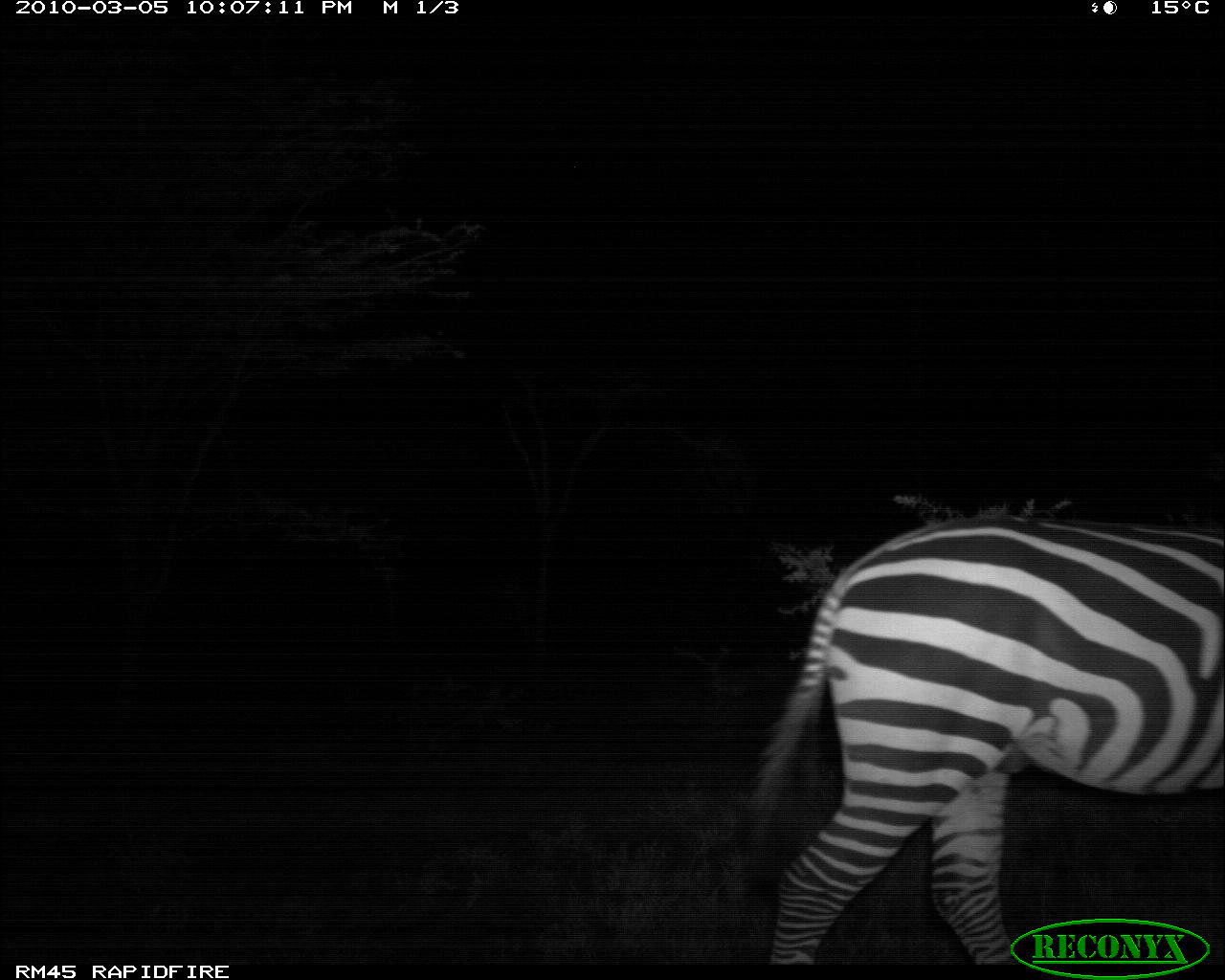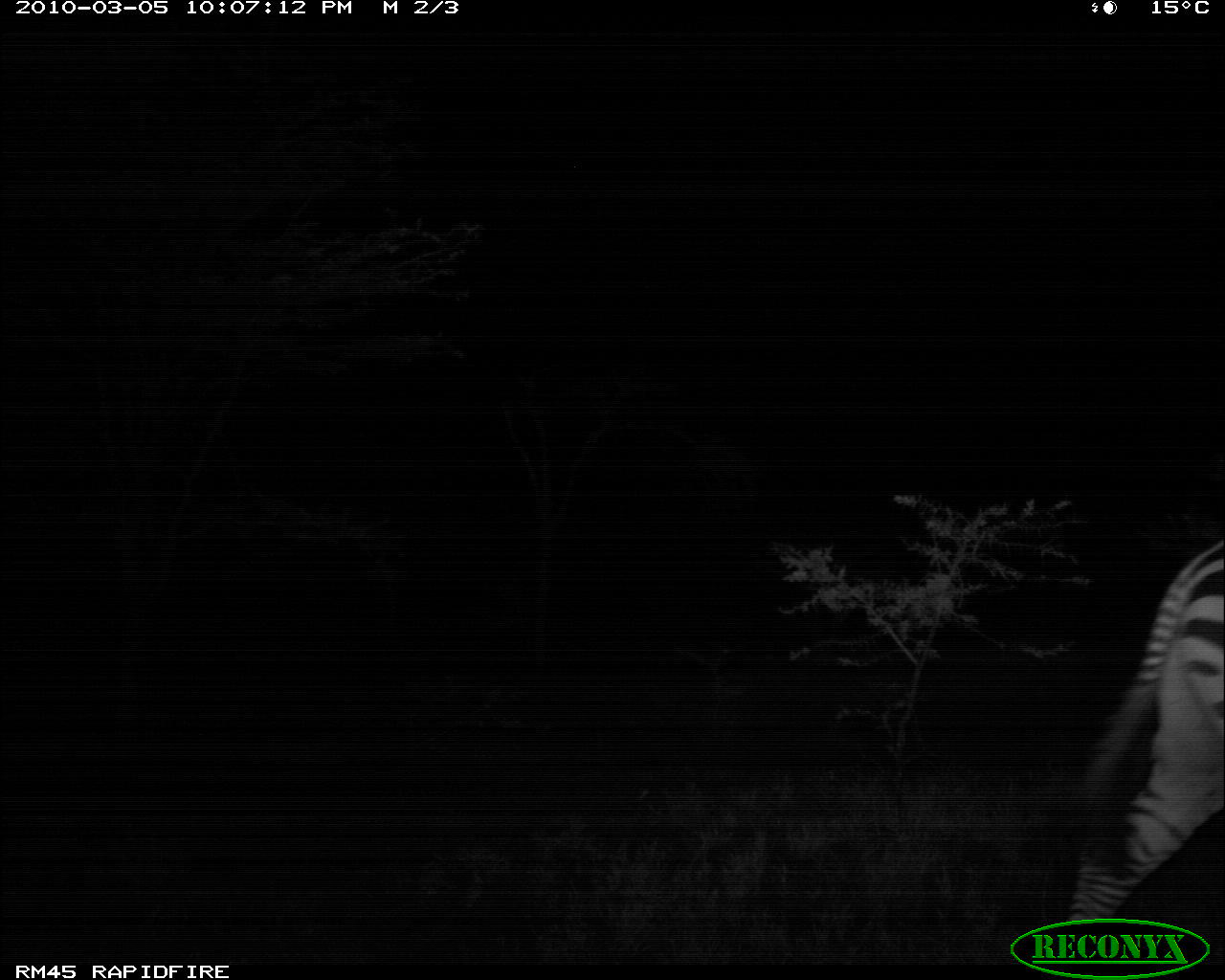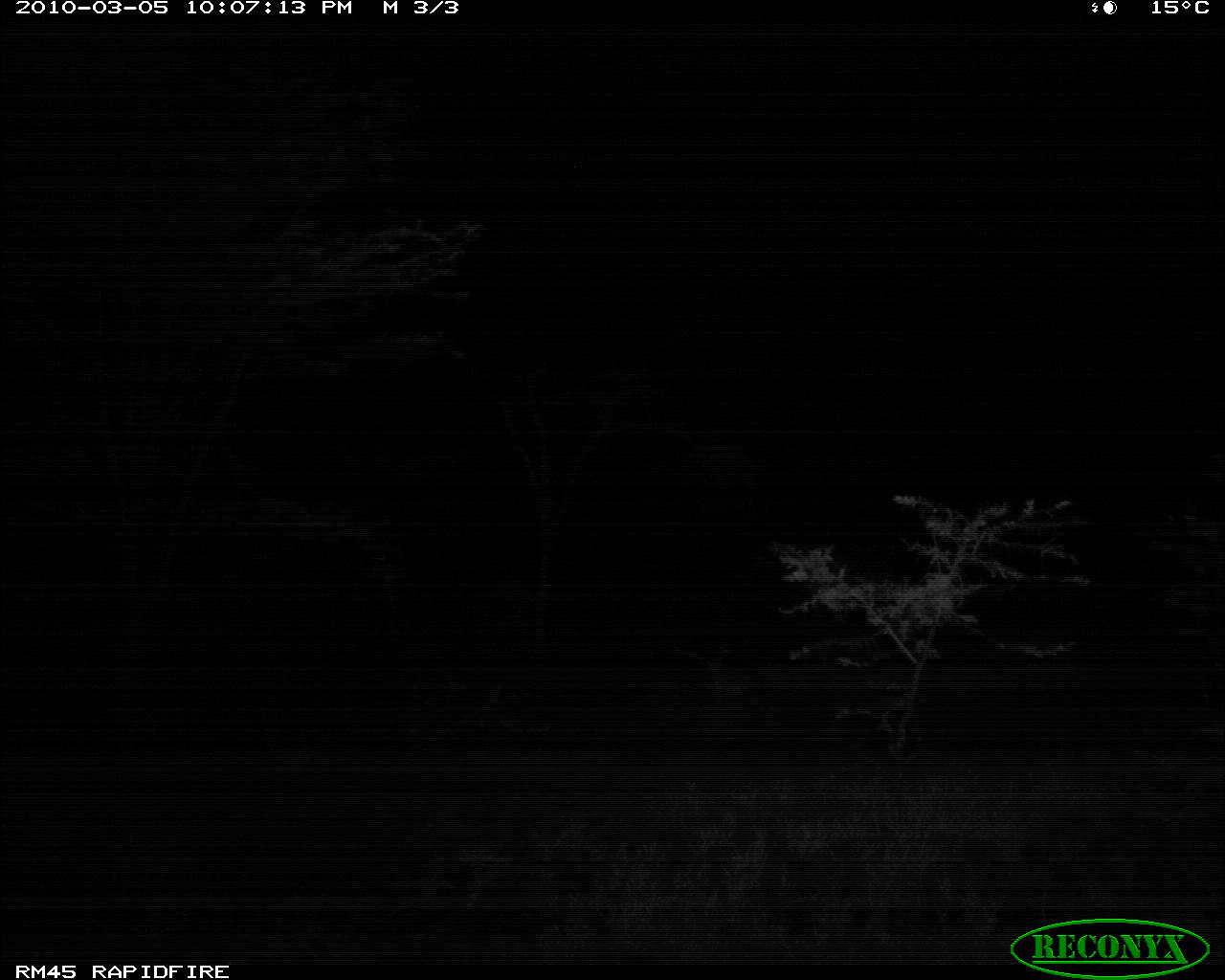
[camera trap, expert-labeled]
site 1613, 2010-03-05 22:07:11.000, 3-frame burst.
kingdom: Animalia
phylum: Chordata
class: Mammalia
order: Perissodactyla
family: Equidae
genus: Equus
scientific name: Equus quagga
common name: plains zebra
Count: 1.